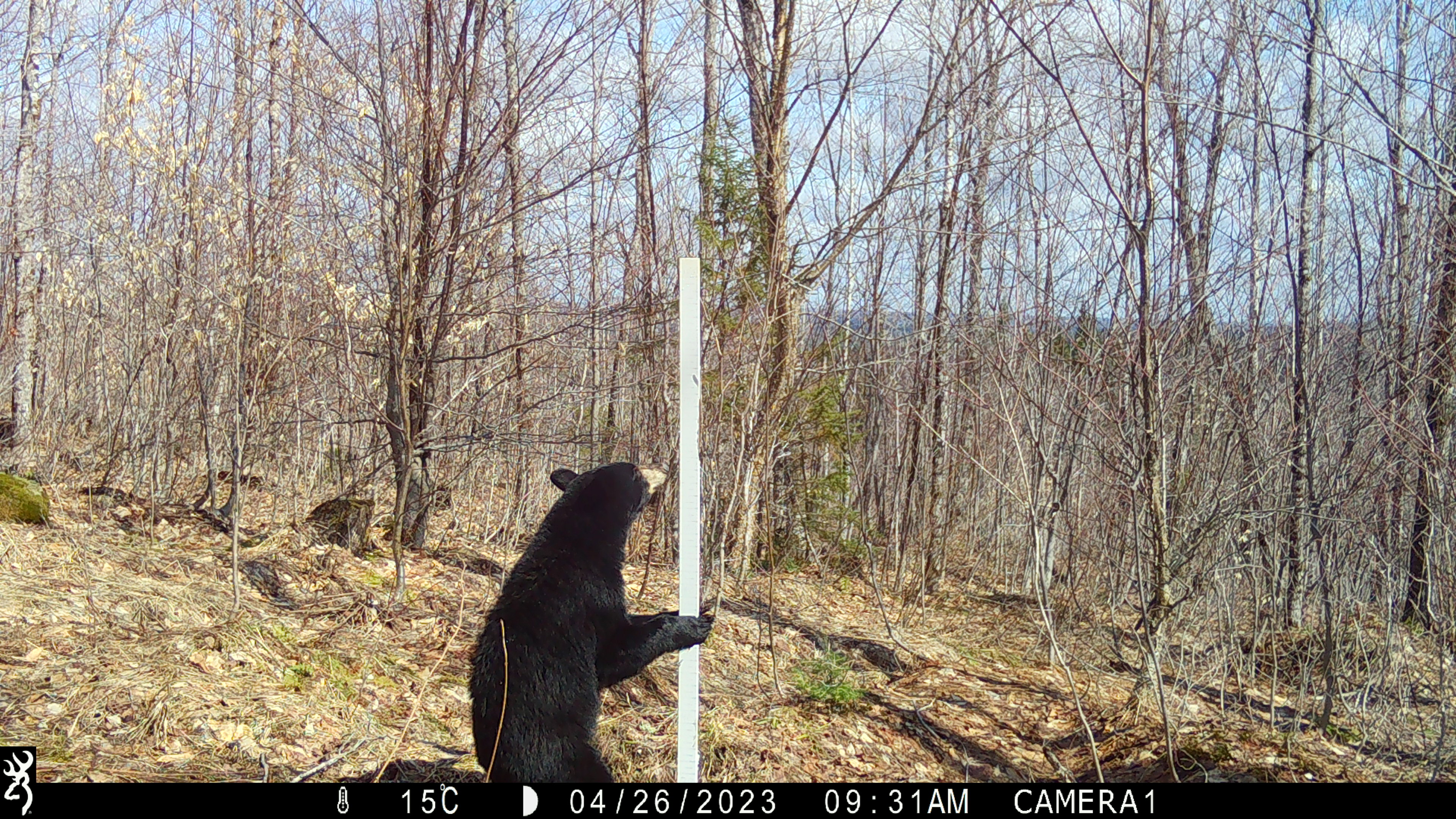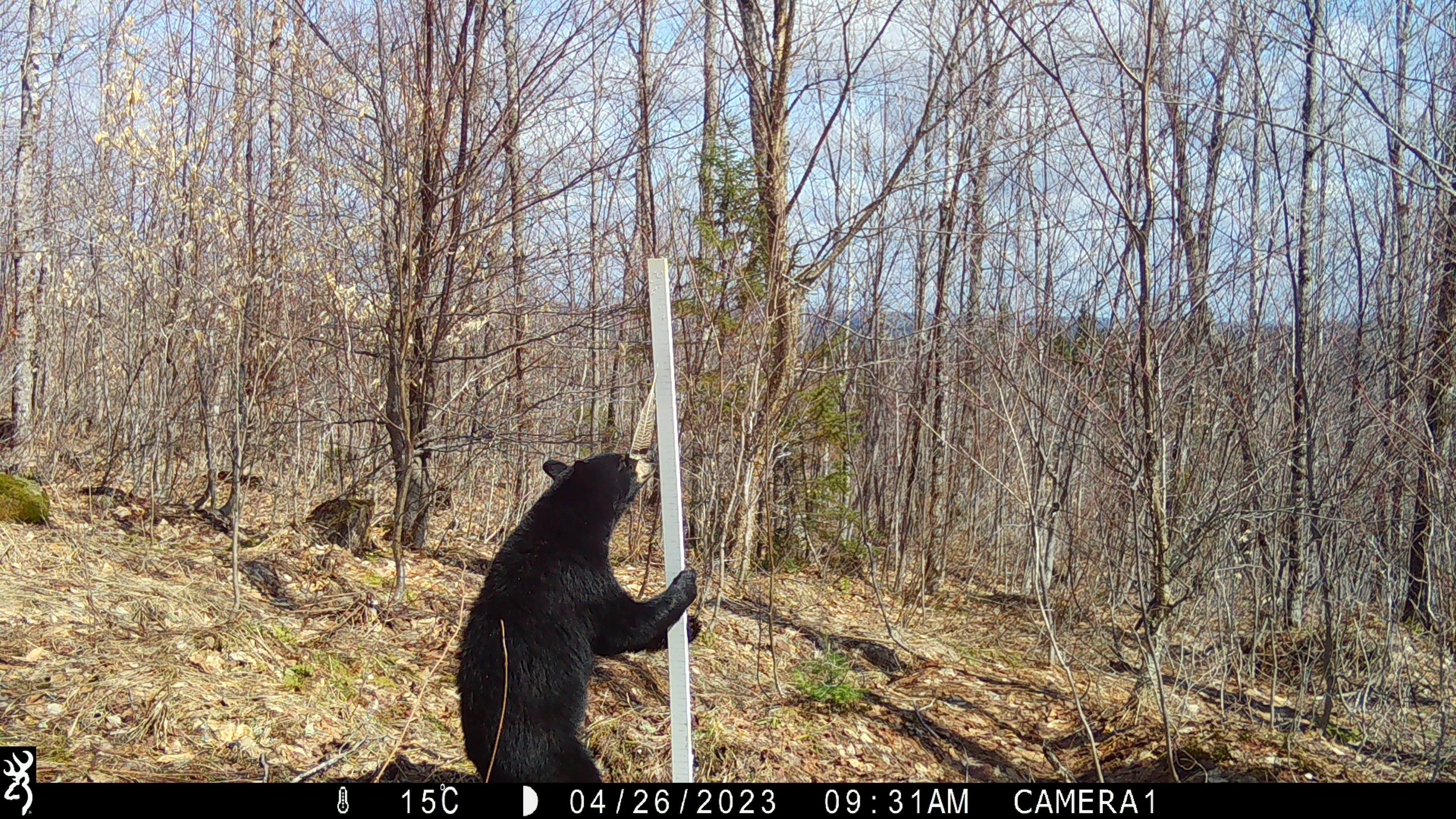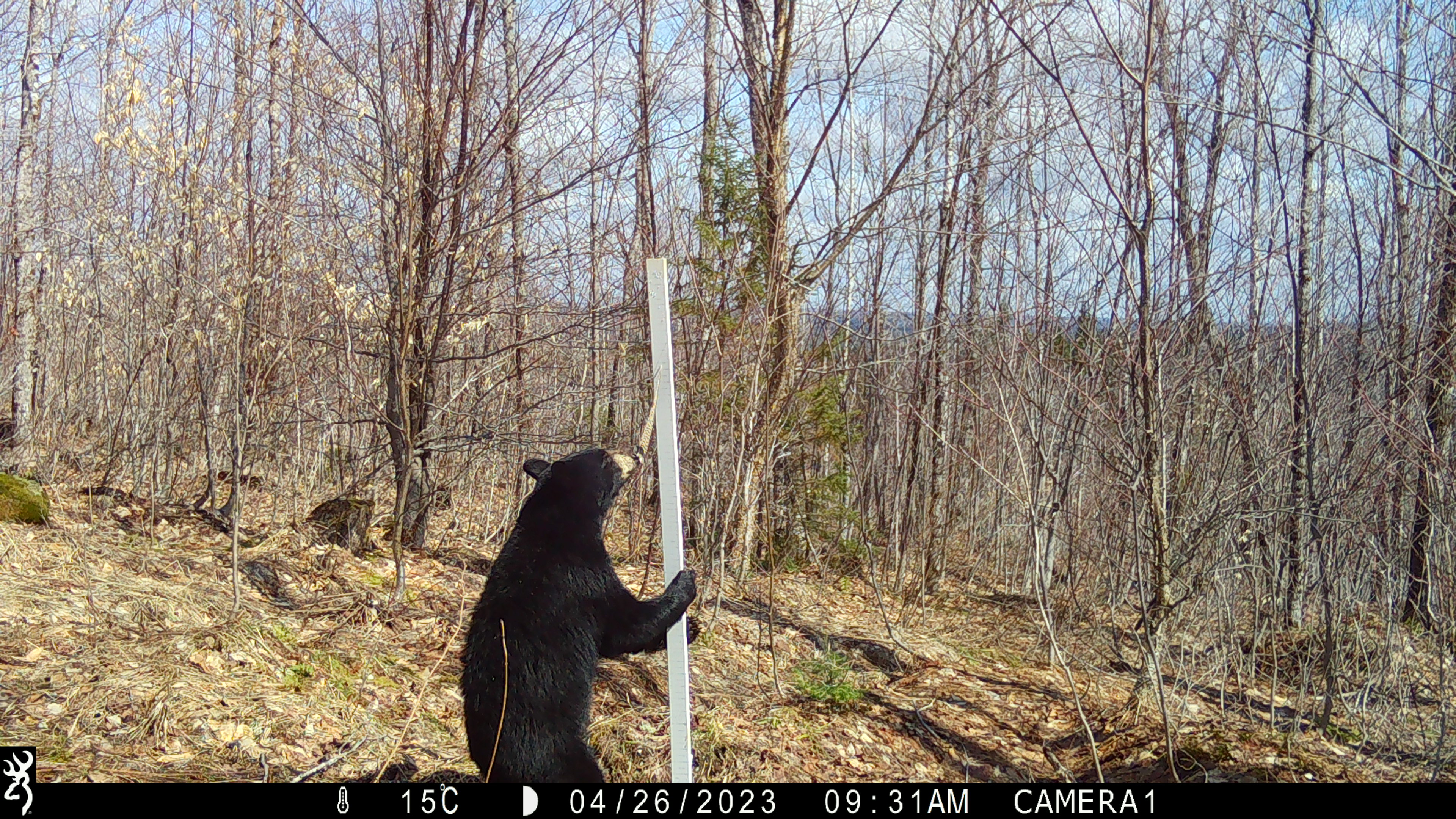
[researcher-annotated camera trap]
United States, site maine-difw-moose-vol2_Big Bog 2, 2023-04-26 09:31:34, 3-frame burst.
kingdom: Animalia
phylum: Chordata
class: Mammalia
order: Carnivora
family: Ursidae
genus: Ursus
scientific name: Ursus americanus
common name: black bear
Black bear (Ursus americanus).